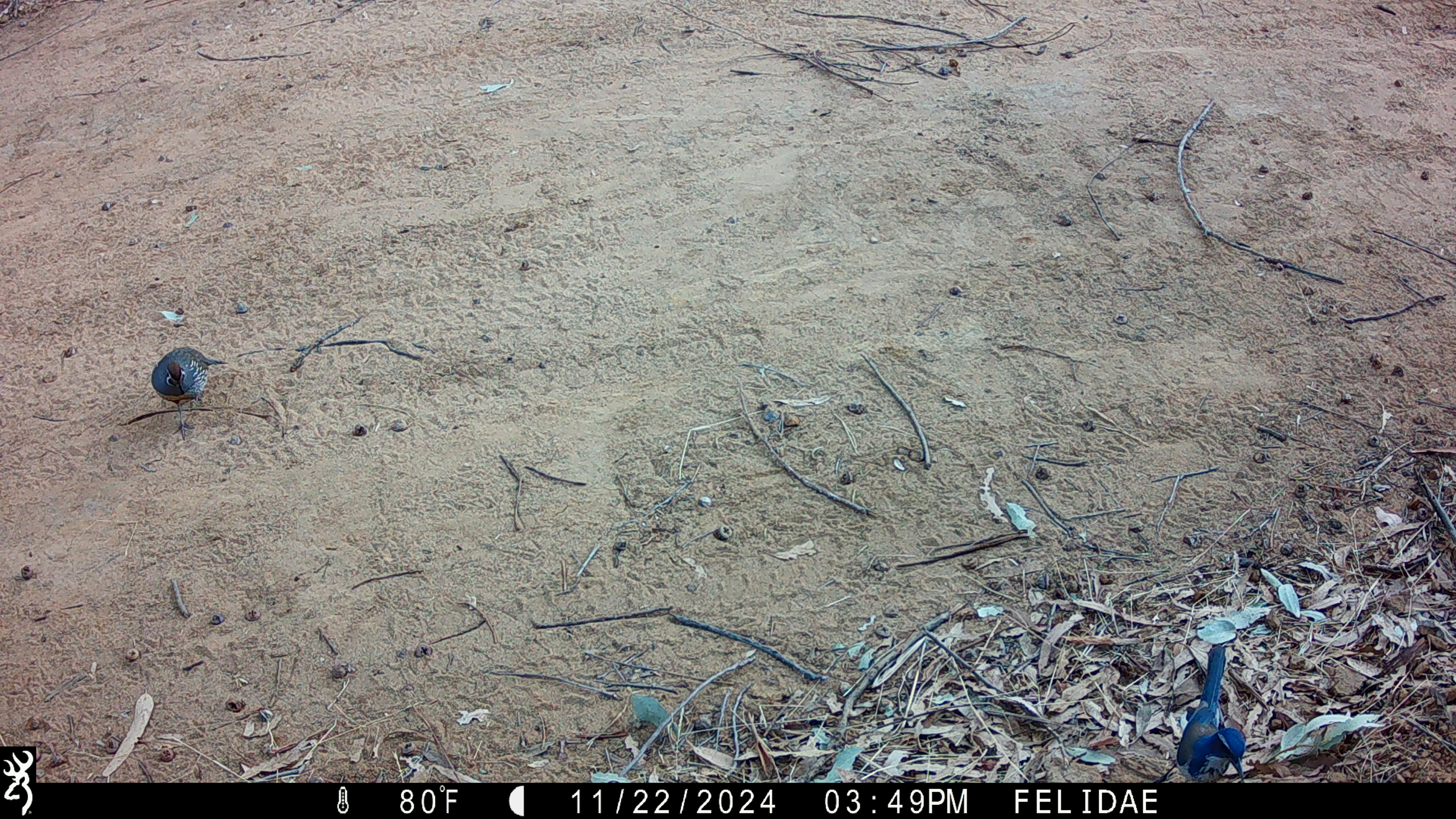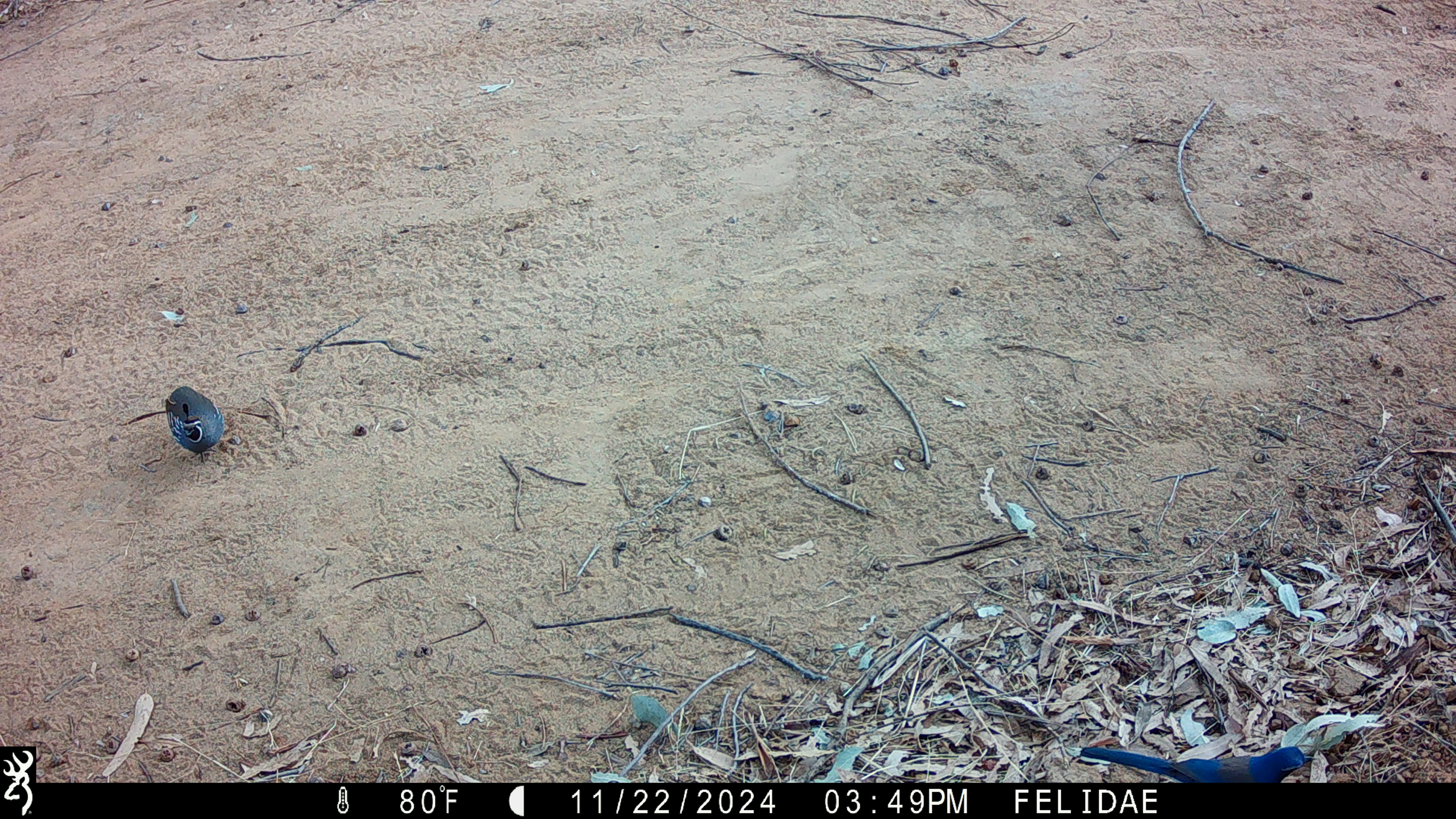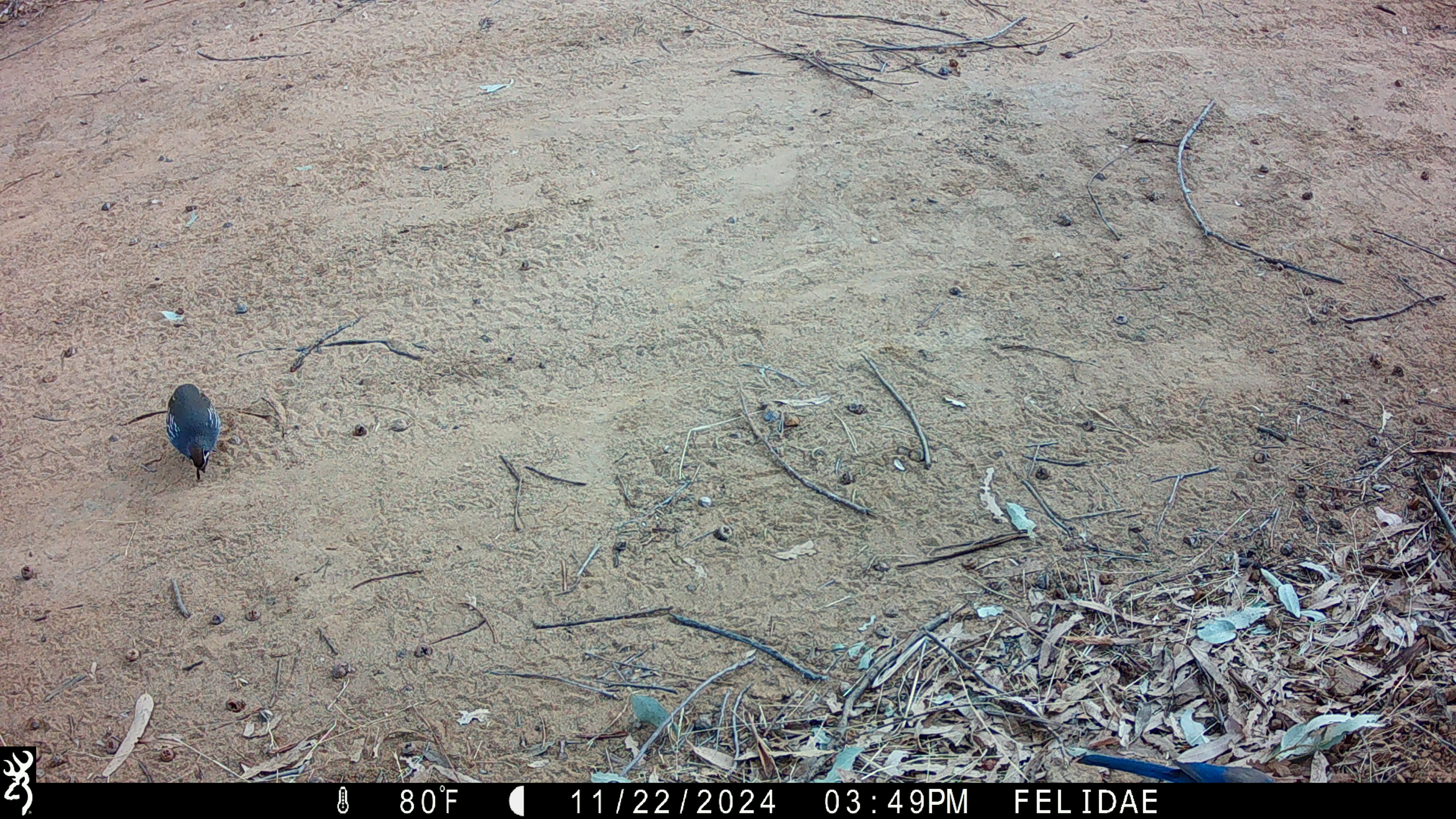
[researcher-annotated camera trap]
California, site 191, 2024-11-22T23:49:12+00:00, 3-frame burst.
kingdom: Animalia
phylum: Chordata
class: Aves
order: Galliformes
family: Odontophoridae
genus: Callipepla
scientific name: Callipepla californica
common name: california quail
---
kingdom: Animalia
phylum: Chordata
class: Aves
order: Passeriformes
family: Corvidae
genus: Aphelocoma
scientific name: Aphelocoma californica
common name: california scrub jay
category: western scrub-jay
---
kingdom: Animalia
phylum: Chordata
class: Aves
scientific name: Aves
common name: bird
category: unknown bird